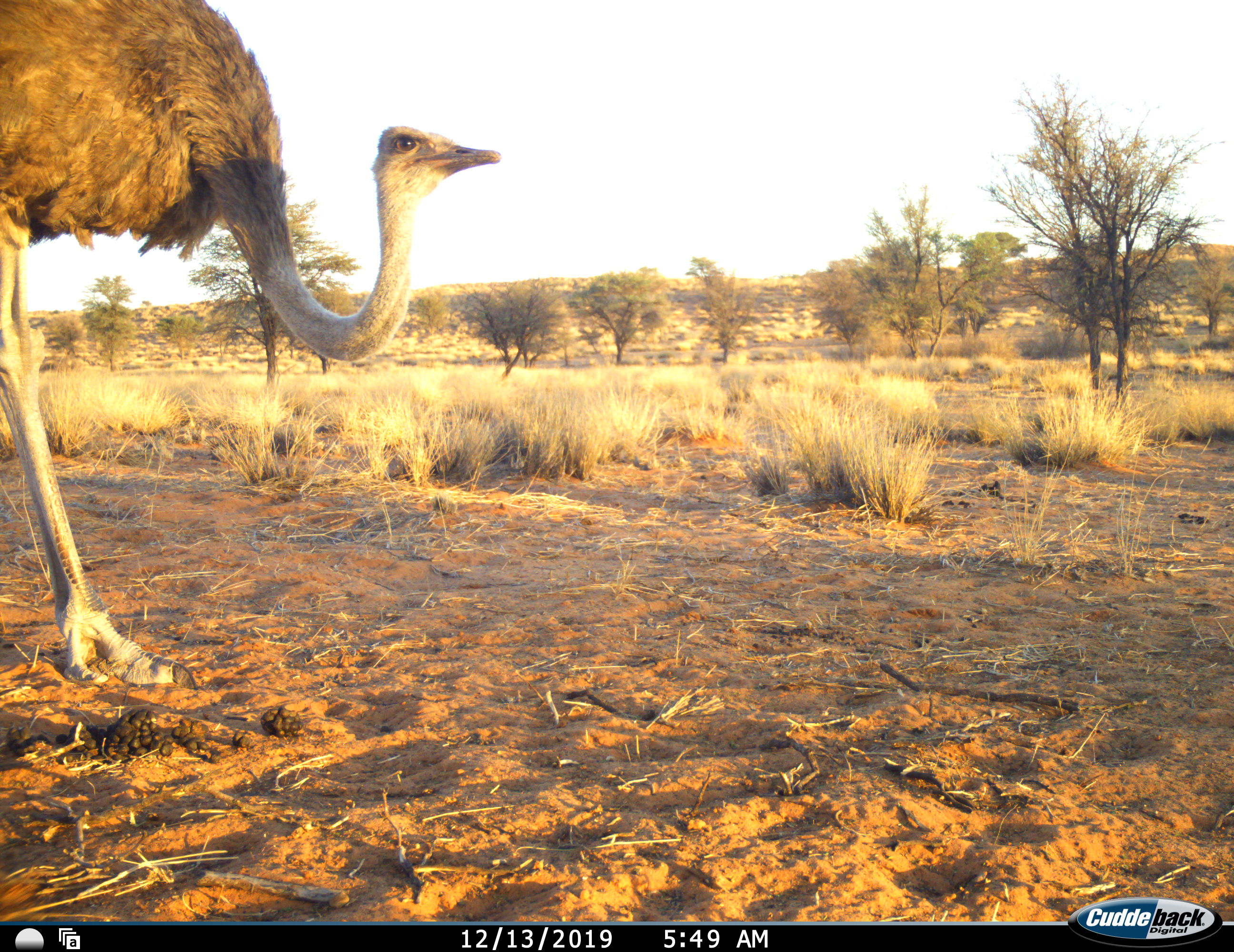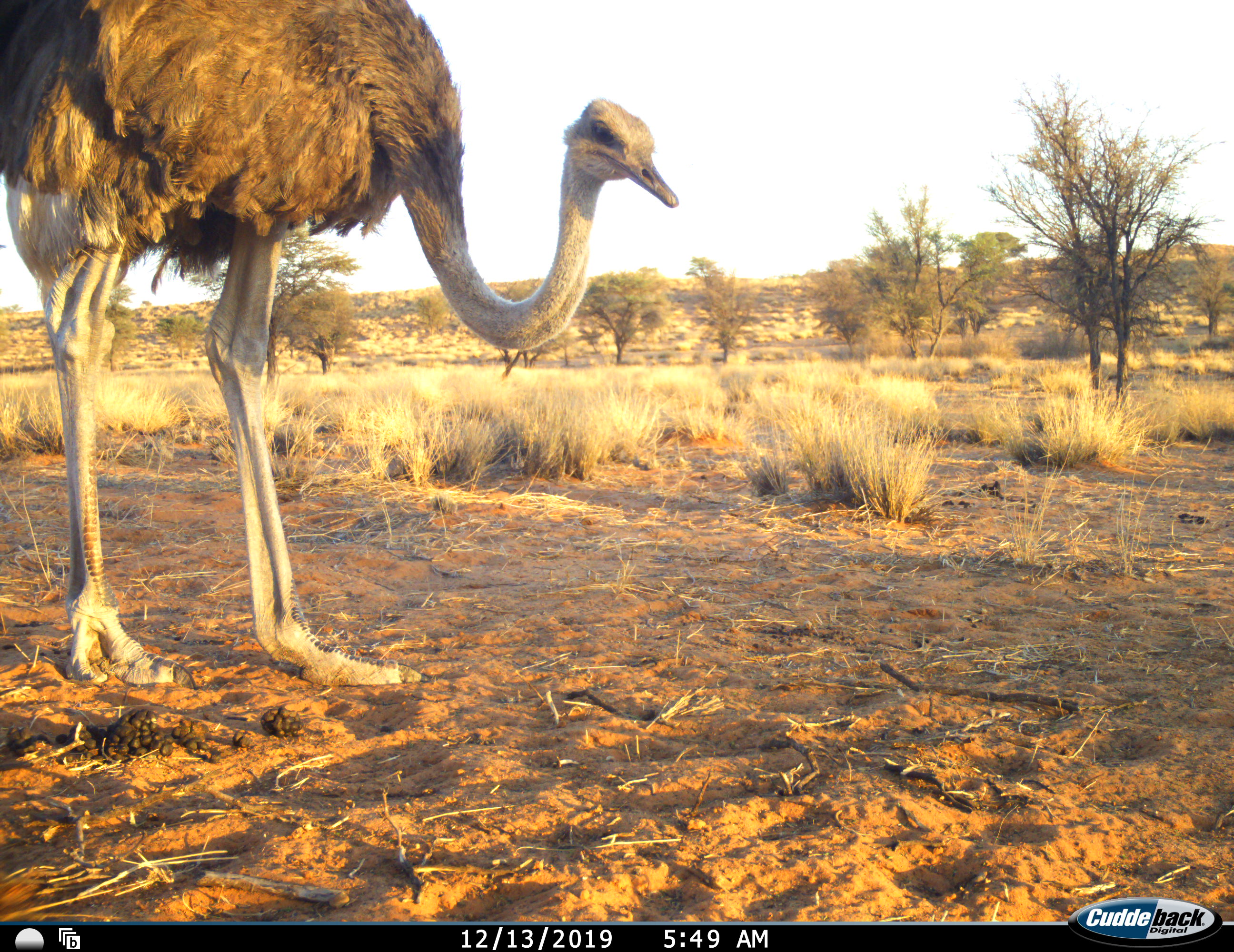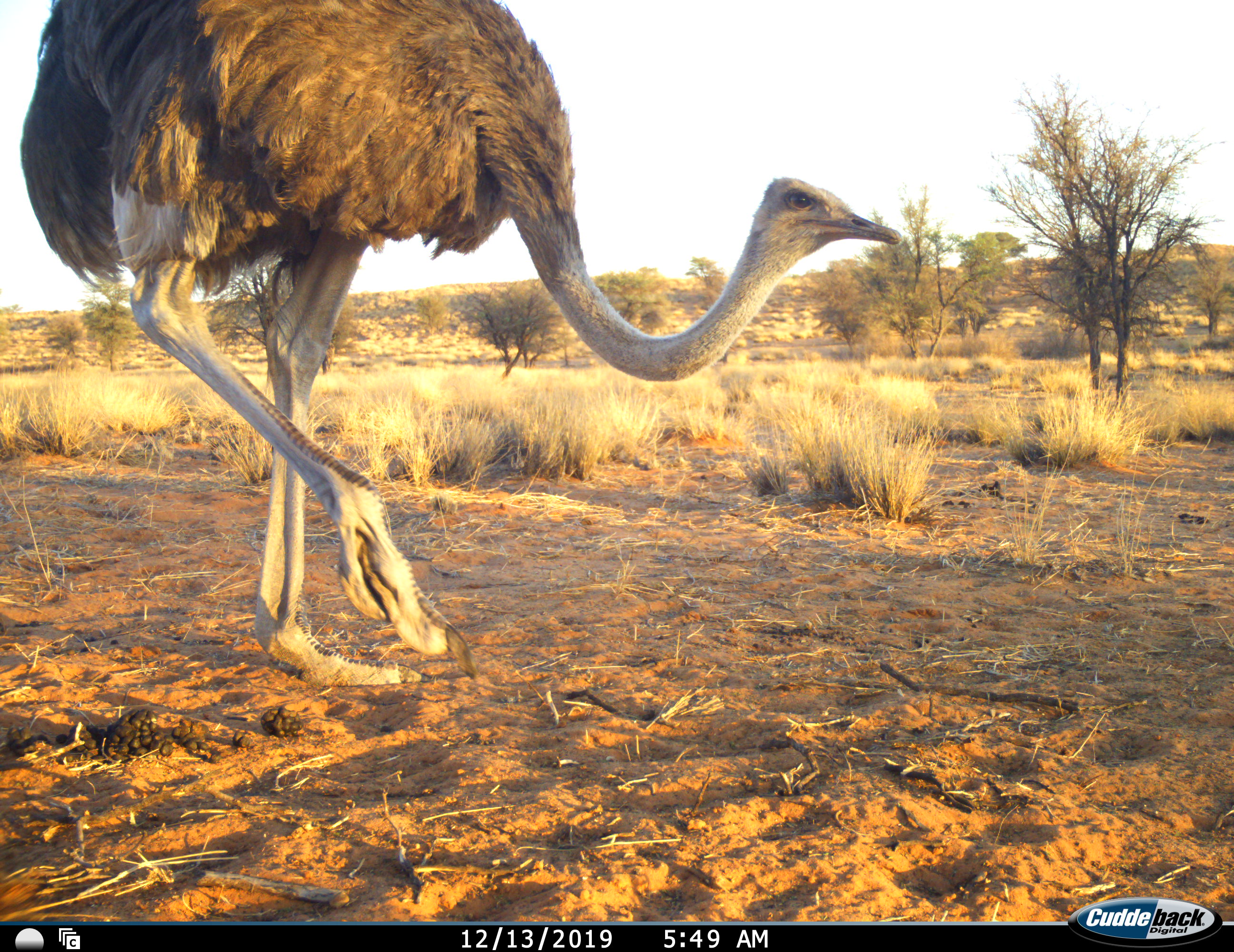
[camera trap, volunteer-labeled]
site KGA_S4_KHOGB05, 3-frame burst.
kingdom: Animalia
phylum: Chordata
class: Aves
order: Struthioniformes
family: Struthionidae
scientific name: Struthionidae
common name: ostrich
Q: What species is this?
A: Ostrich (Struthionidae).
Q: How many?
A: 1.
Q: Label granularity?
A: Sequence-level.